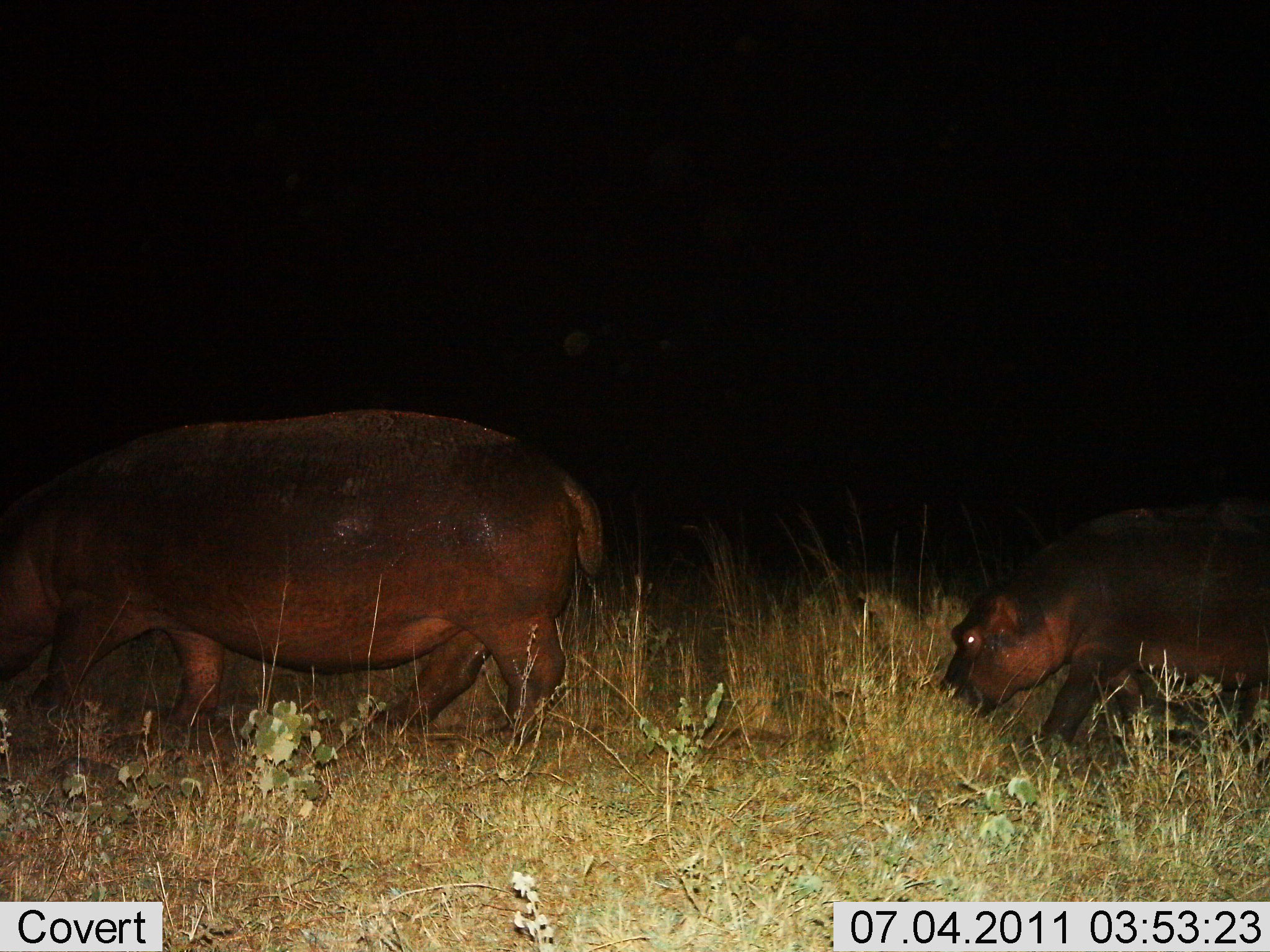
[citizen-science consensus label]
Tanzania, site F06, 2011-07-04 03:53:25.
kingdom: Animalia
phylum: Chordata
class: Mammalia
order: Artiodactyla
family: Hippopotamidae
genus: Hippopotamus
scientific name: Hippopotamus amphibius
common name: hippopotamus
Hippopotamus (Hippopotamus amphibius), count 2. Behavior (volunteer vote fractions): standing 21%, resting 0%, moving 57%, interacting 0%. Young present (vote fraction): 36%. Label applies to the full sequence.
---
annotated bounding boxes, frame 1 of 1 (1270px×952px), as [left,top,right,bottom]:
animal: [1,409,607,750]; [941,504,1270,758]